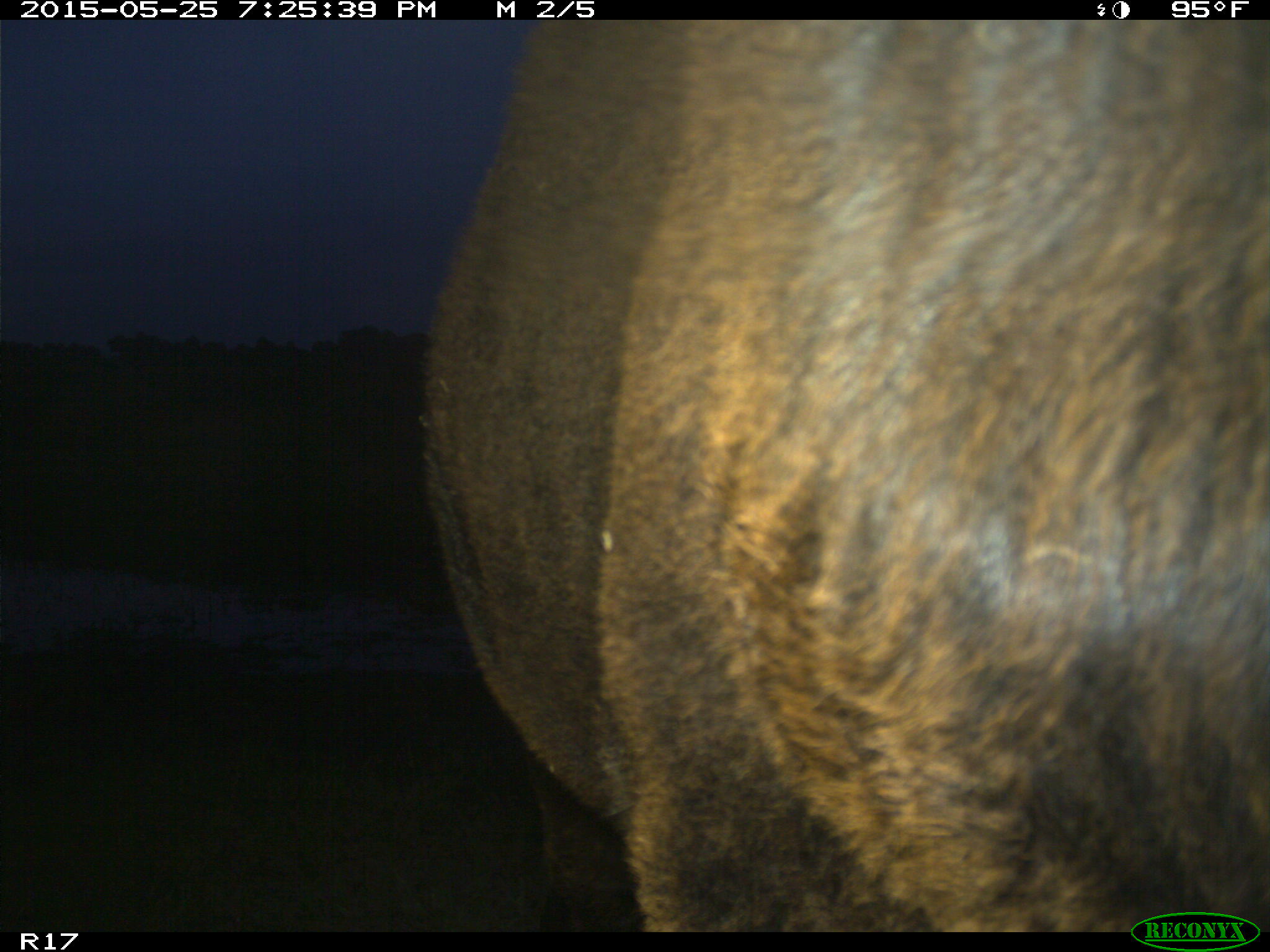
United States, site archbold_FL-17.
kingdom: Animalia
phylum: Chordata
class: Mammalia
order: Artiodactyla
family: Bovidae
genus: Bos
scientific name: Bos taurus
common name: domestic cow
Bos taurus (domestic cow).